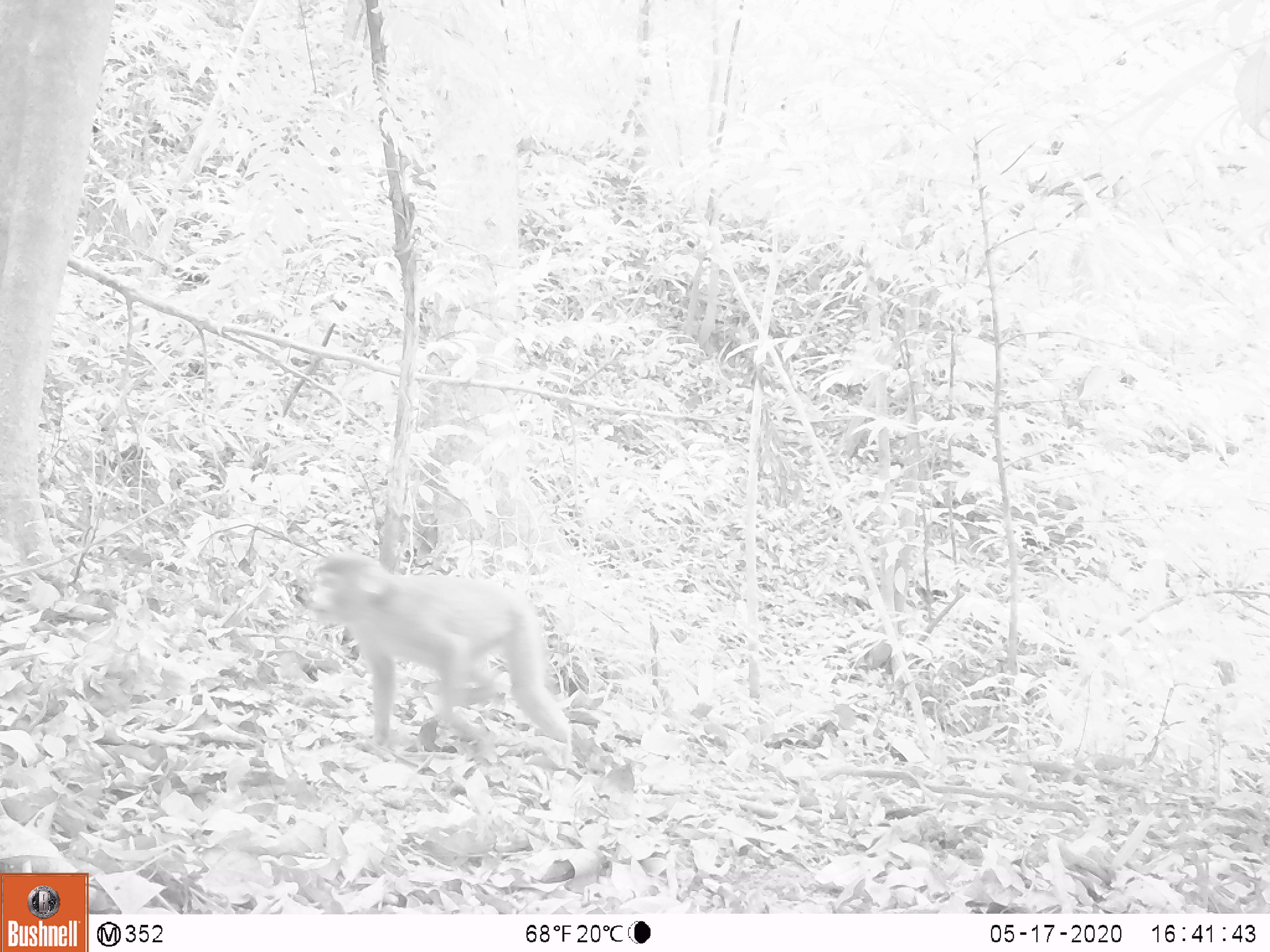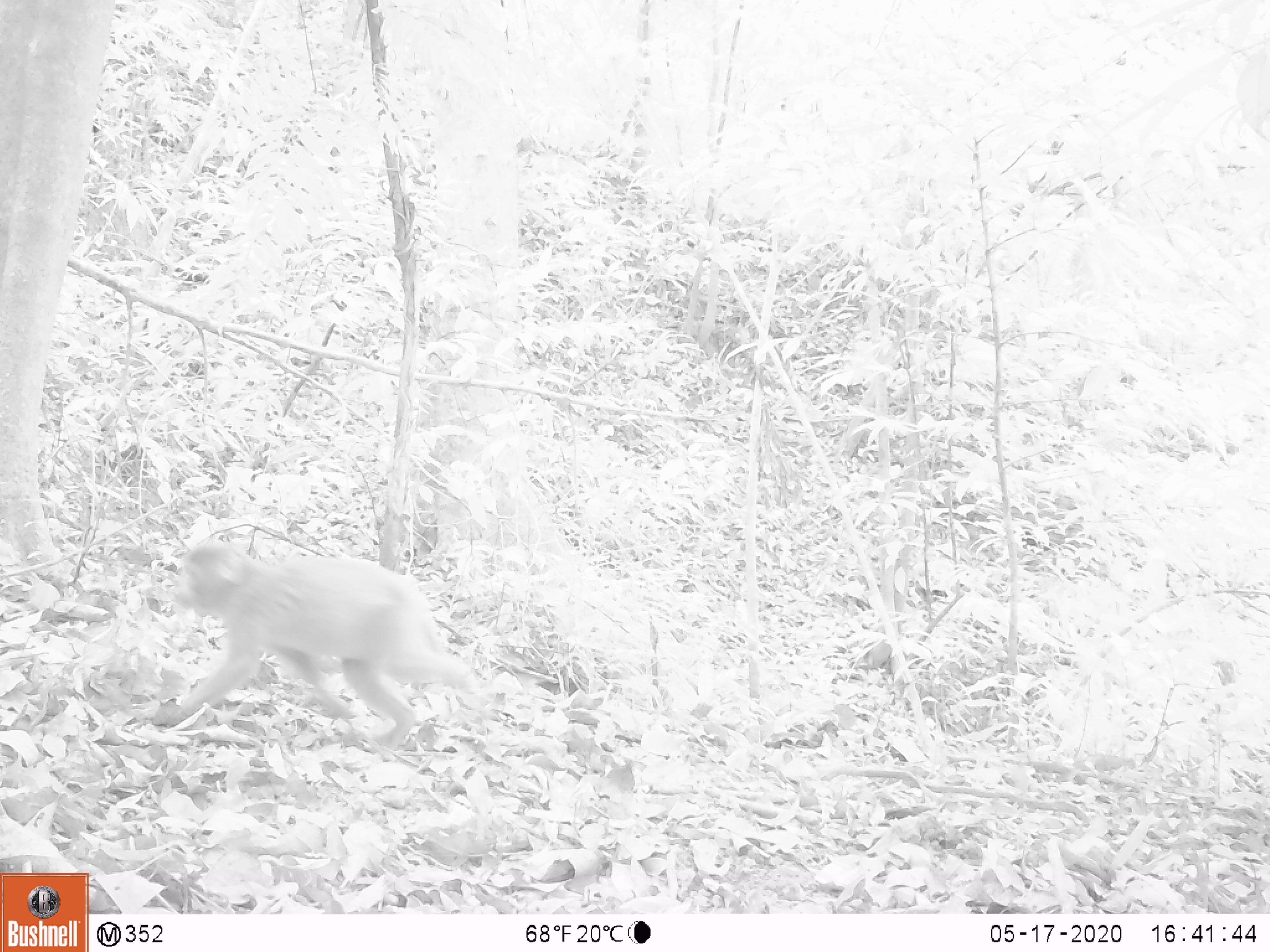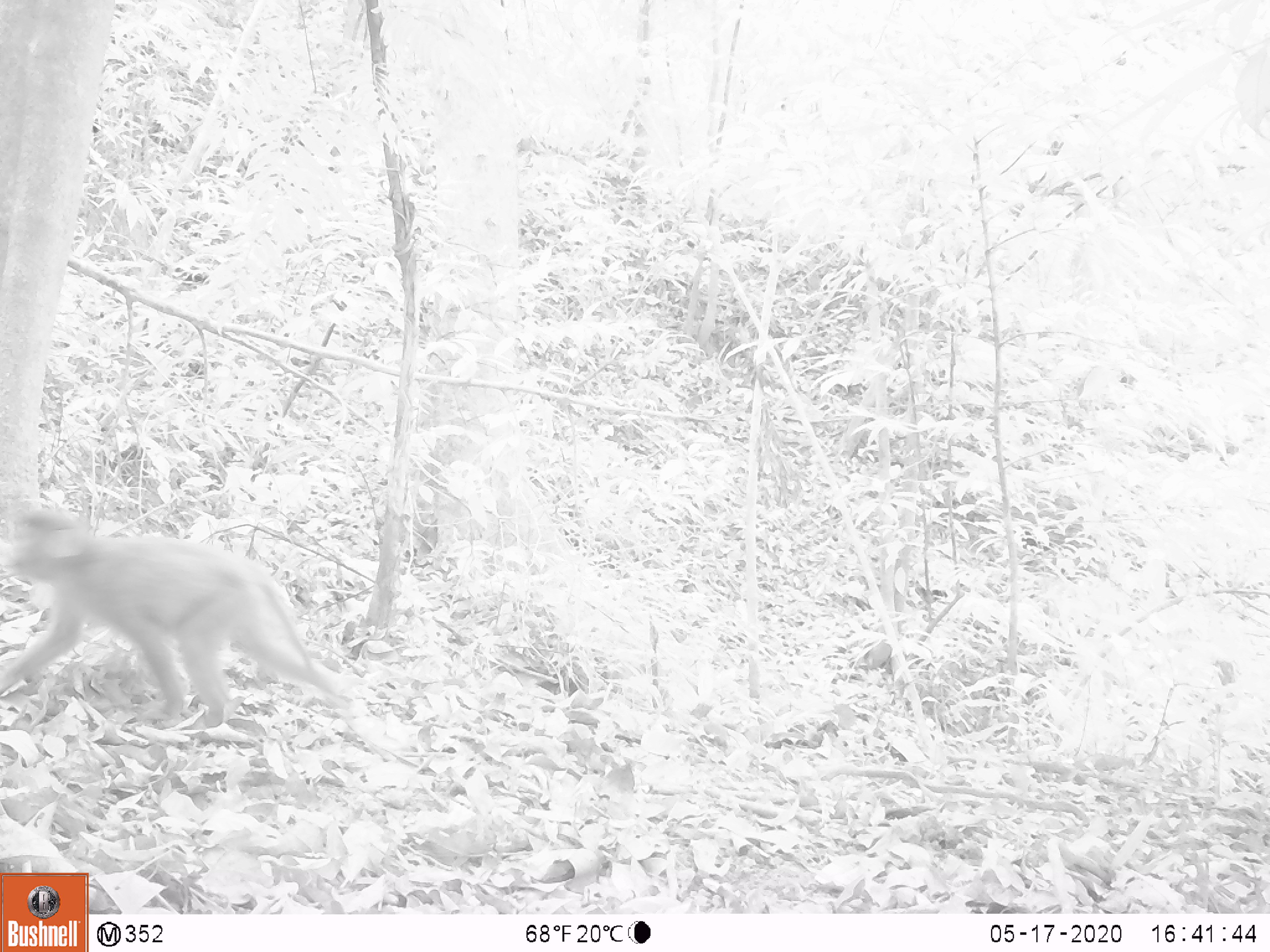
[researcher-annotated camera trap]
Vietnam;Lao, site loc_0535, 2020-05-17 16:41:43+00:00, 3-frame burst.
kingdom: Animalia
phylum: Chordata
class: Mammalia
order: Primates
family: Cercopithecidae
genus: Macaca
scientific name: Macaca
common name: macaques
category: assam or rhesus macaque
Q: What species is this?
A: Assam or rhesus macaque (macaques) (Macaca).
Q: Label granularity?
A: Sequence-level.